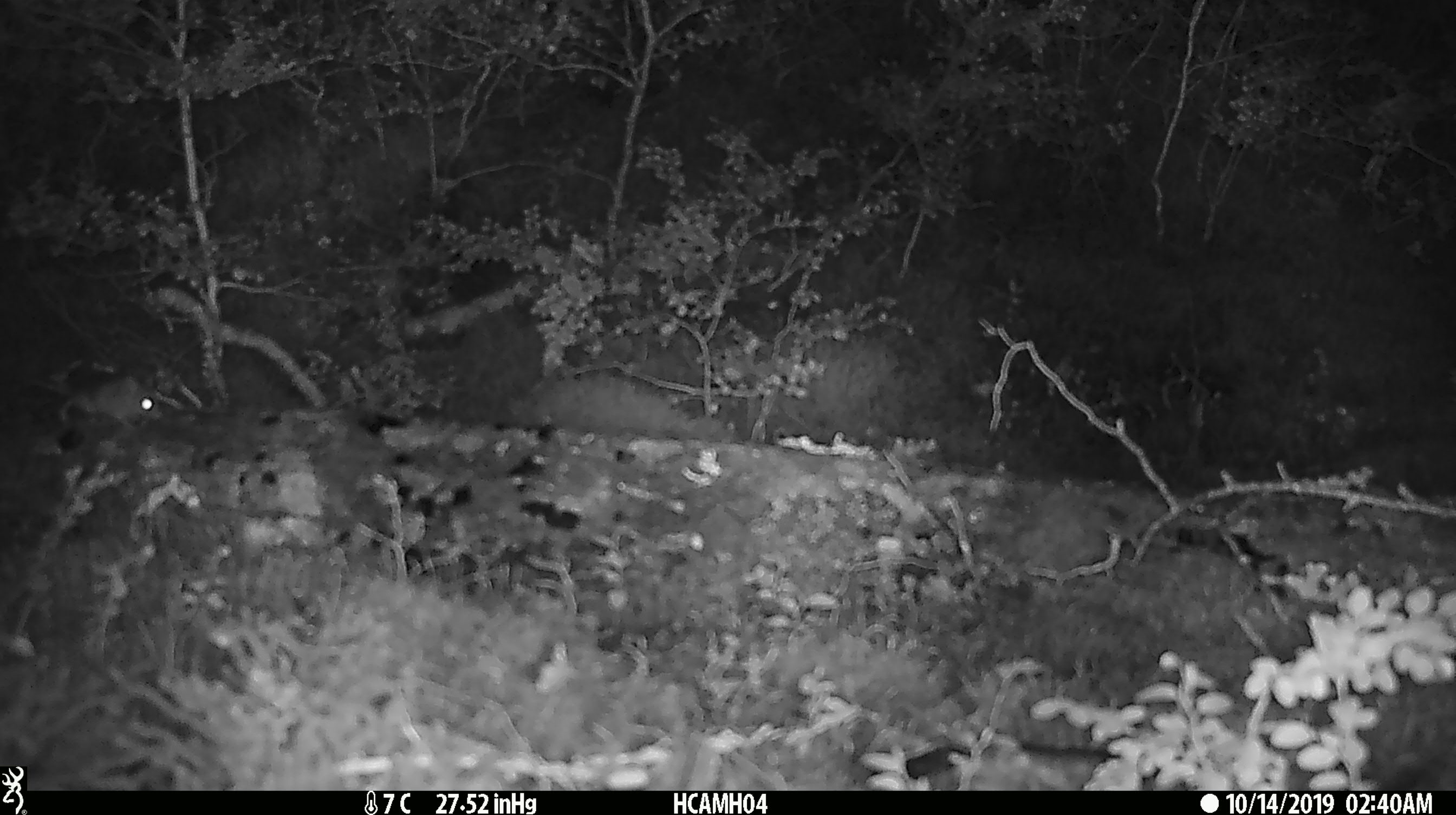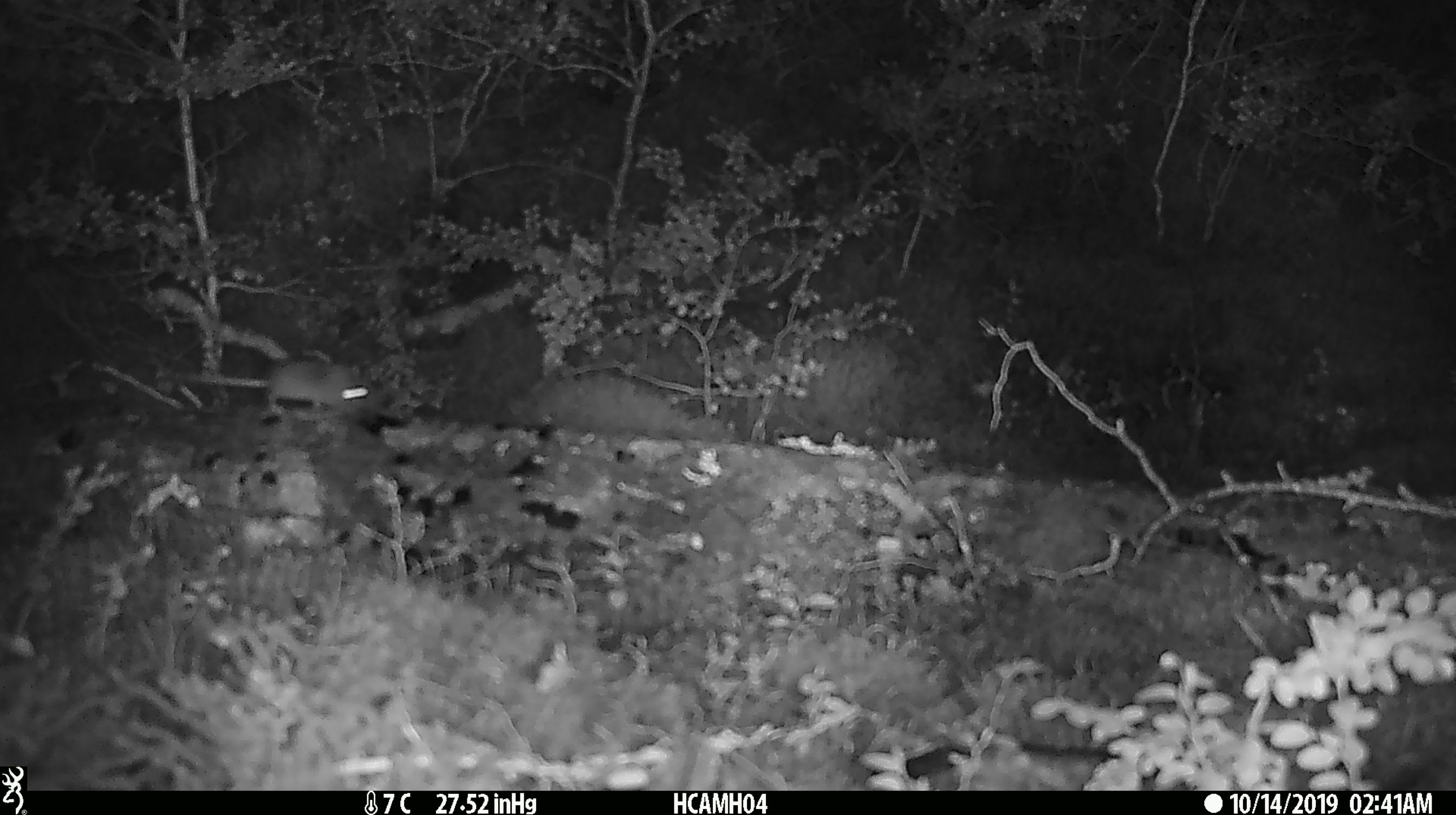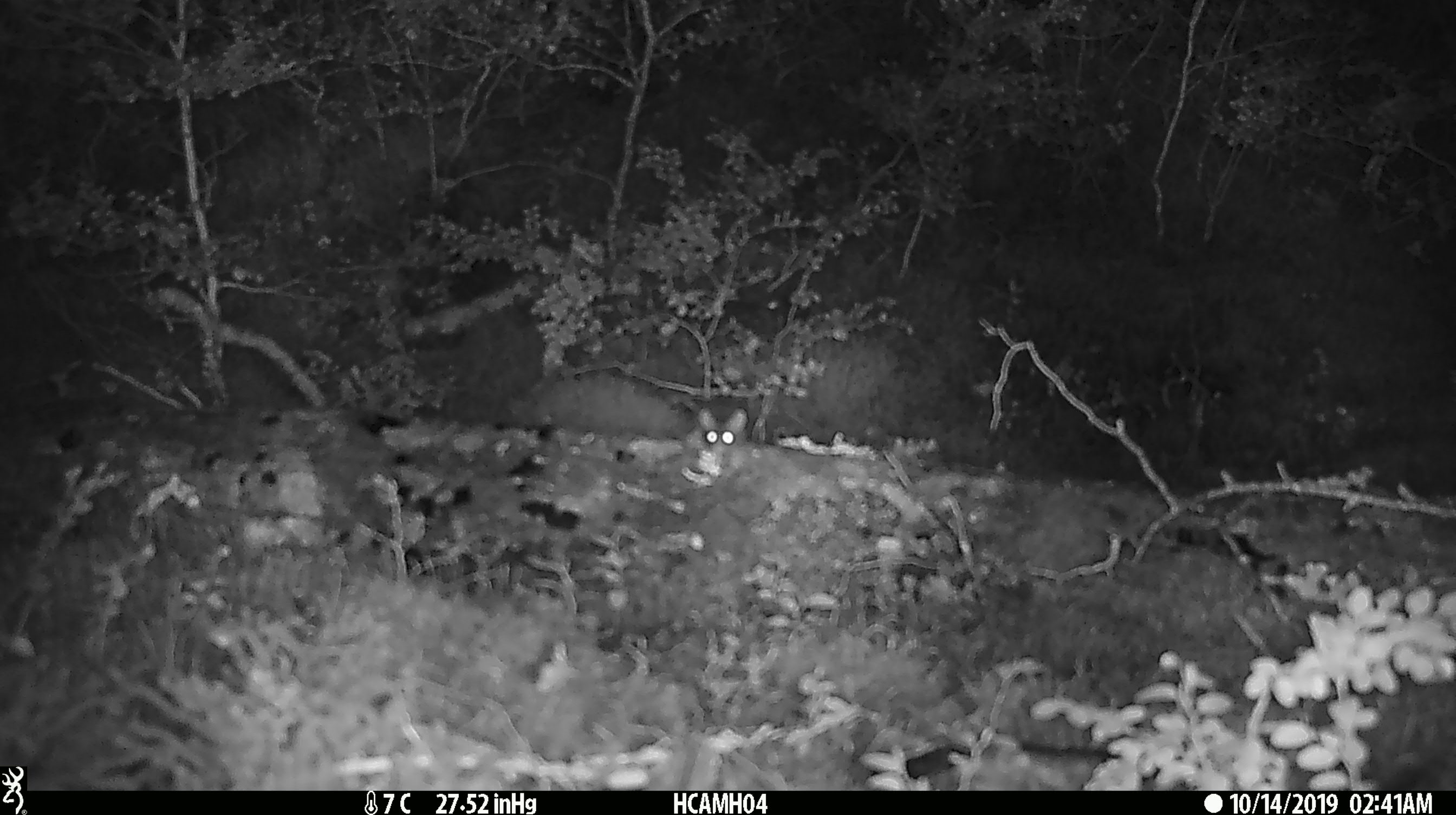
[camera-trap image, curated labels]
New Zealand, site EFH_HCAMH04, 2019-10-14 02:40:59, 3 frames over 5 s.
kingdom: Animalia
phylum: Chordata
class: Mammalia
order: Rodentia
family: Muridae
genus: Mus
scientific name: Mus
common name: mouse